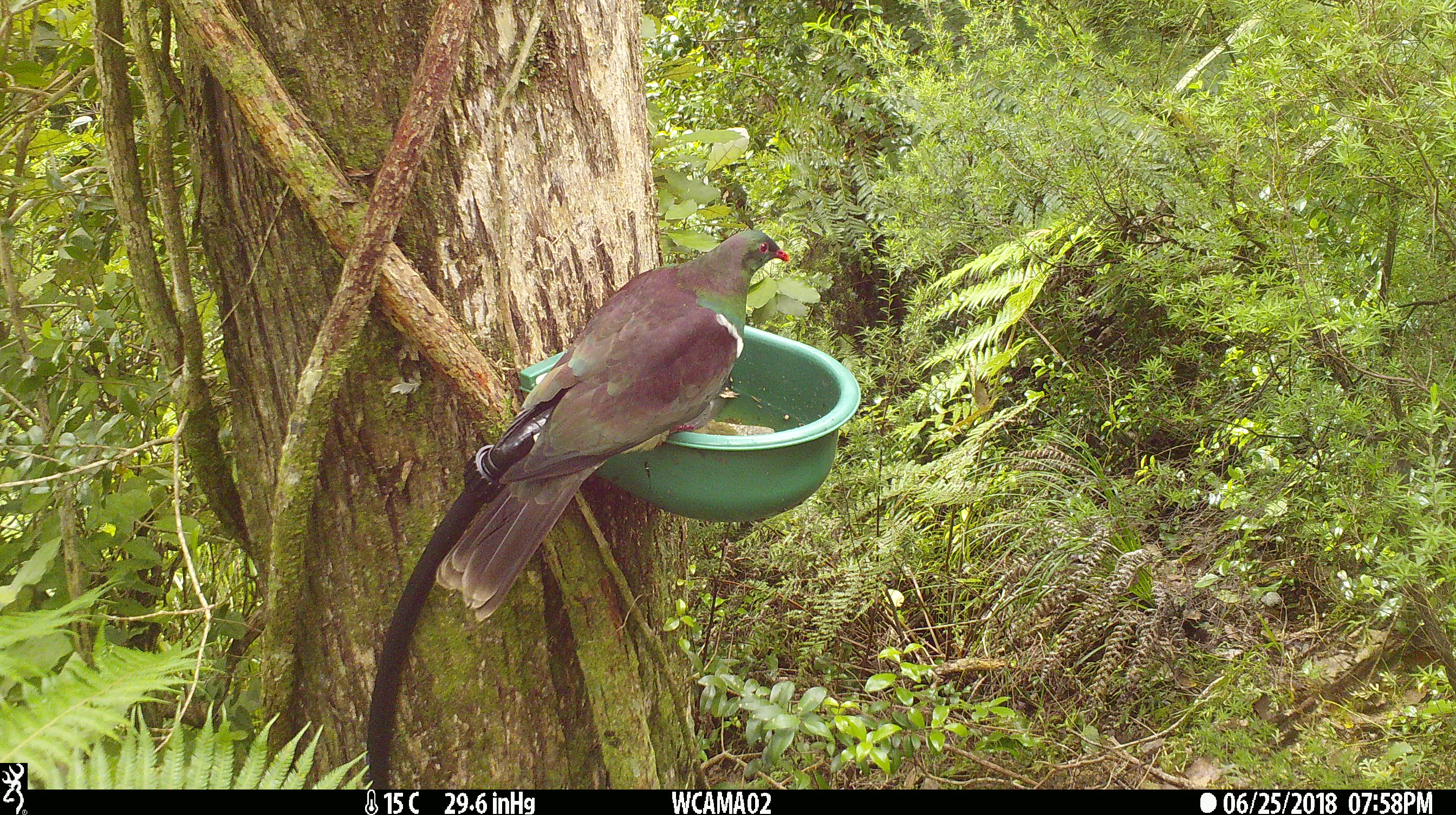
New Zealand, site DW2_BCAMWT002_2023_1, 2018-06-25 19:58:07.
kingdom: Animalia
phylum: Chordata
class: Aves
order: Columbiformes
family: Columbidae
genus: Hemiphaga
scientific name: Hemiphaga novaeseelandiae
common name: new zealand pigeon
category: kereru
Kereru (new zealand pigeon) (Hemiphaga novaeseelandiae).